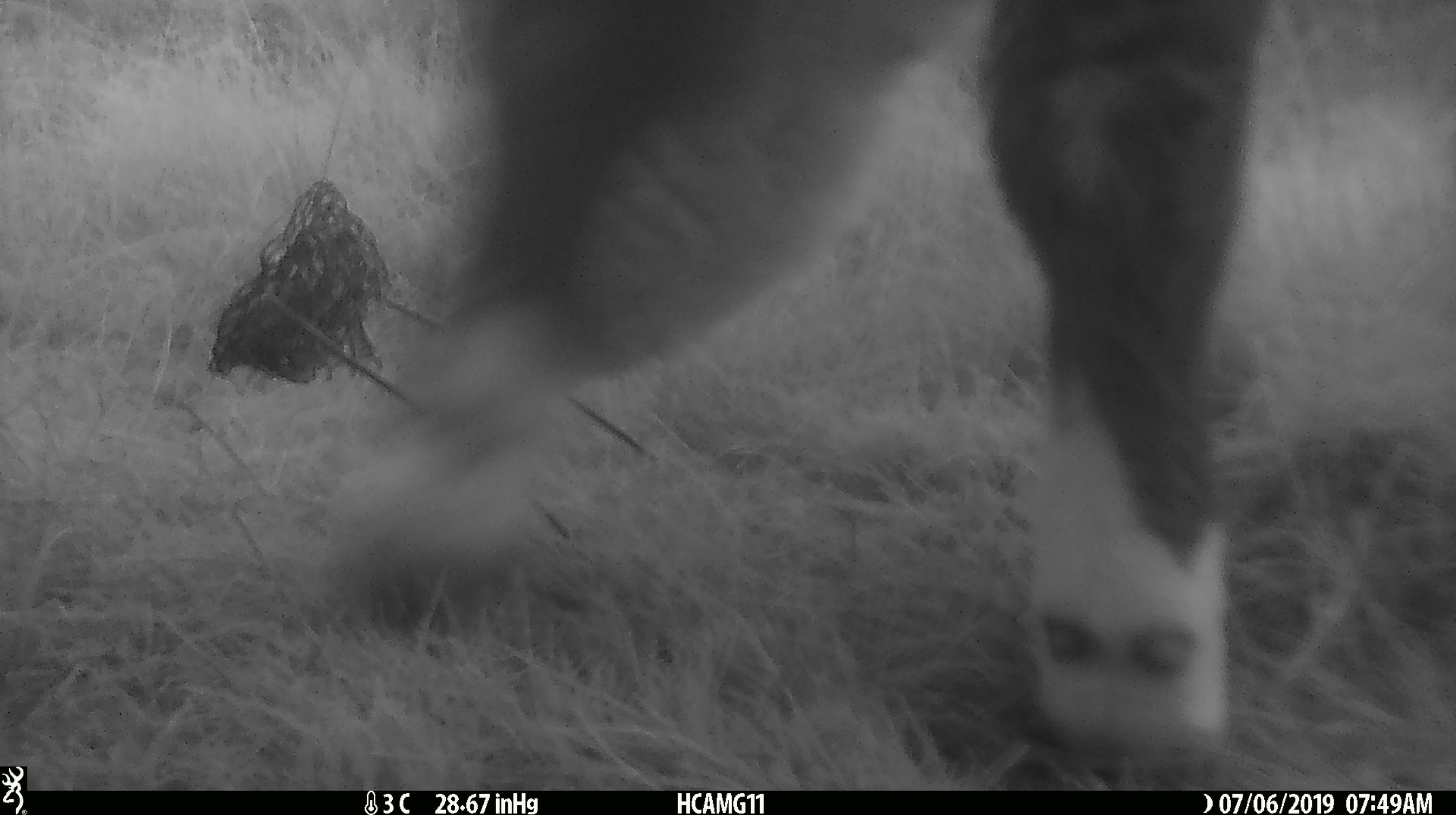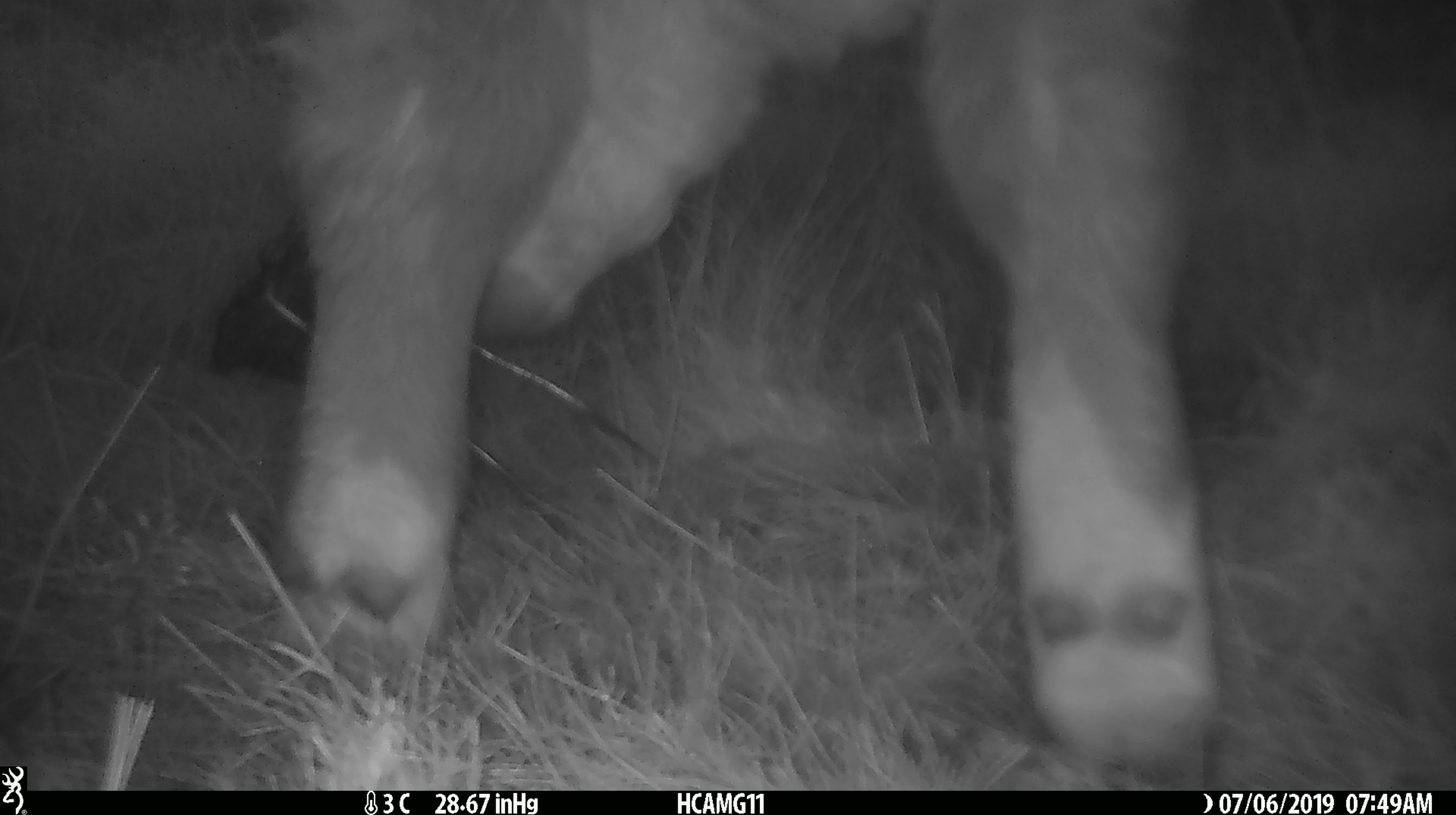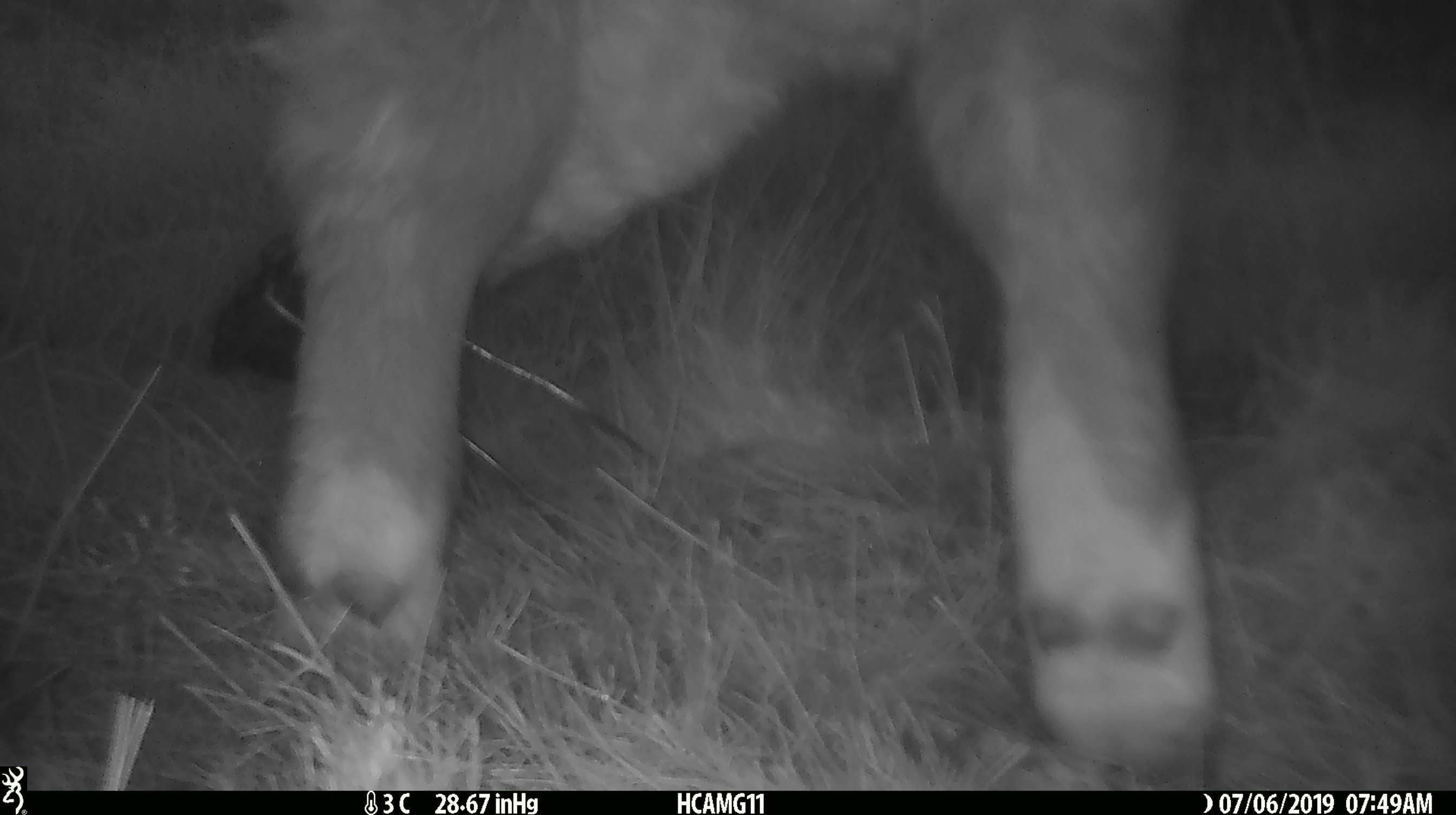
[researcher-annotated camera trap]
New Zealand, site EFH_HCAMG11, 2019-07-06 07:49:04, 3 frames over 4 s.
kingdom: Animalia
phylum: Chordata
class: Mammalia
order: Artiodactyla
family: Bovidae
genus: Bos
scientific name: Bos taurus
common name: domestic cow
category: cow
Cow (domestic cow) (Bos taurus).